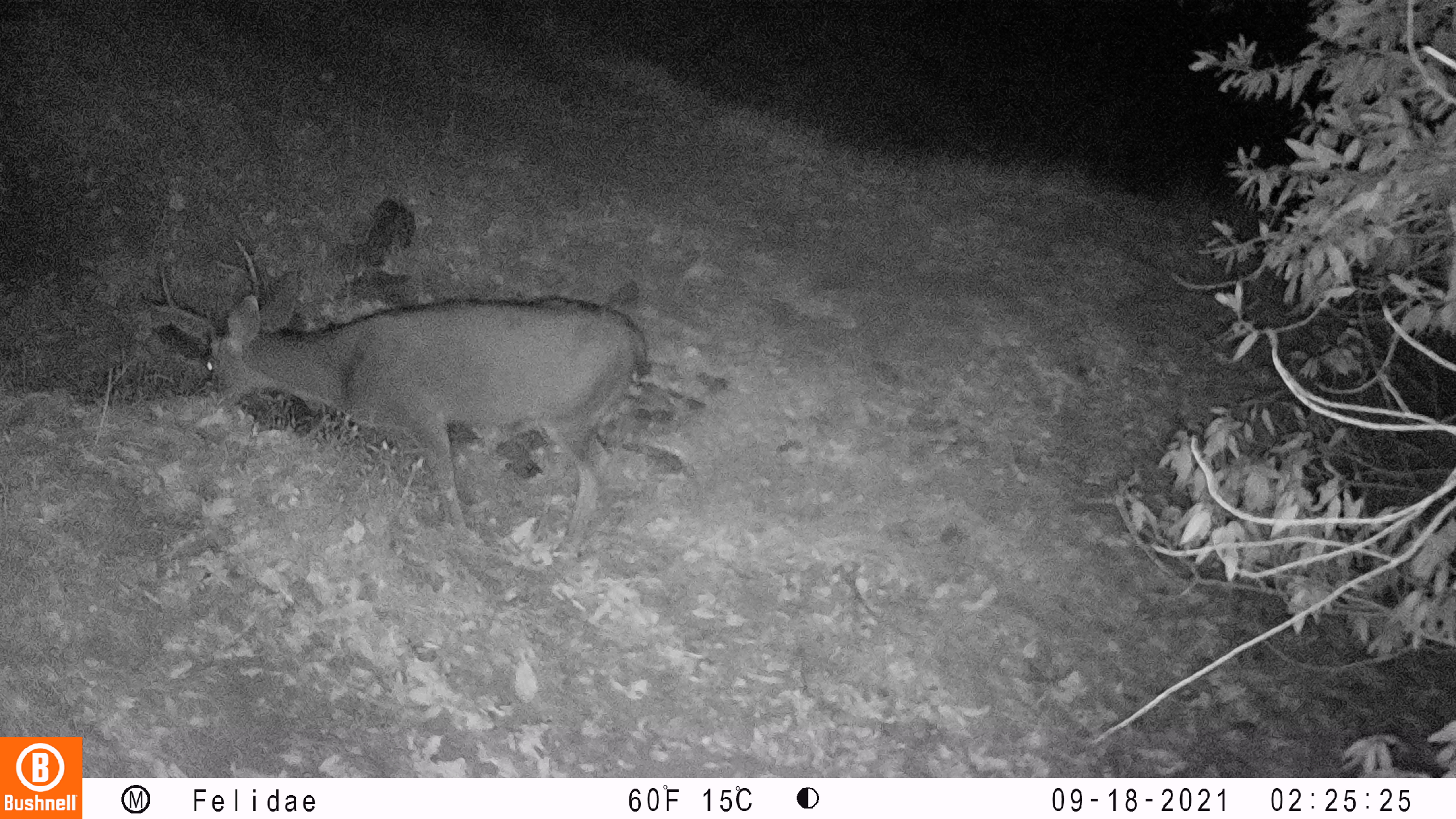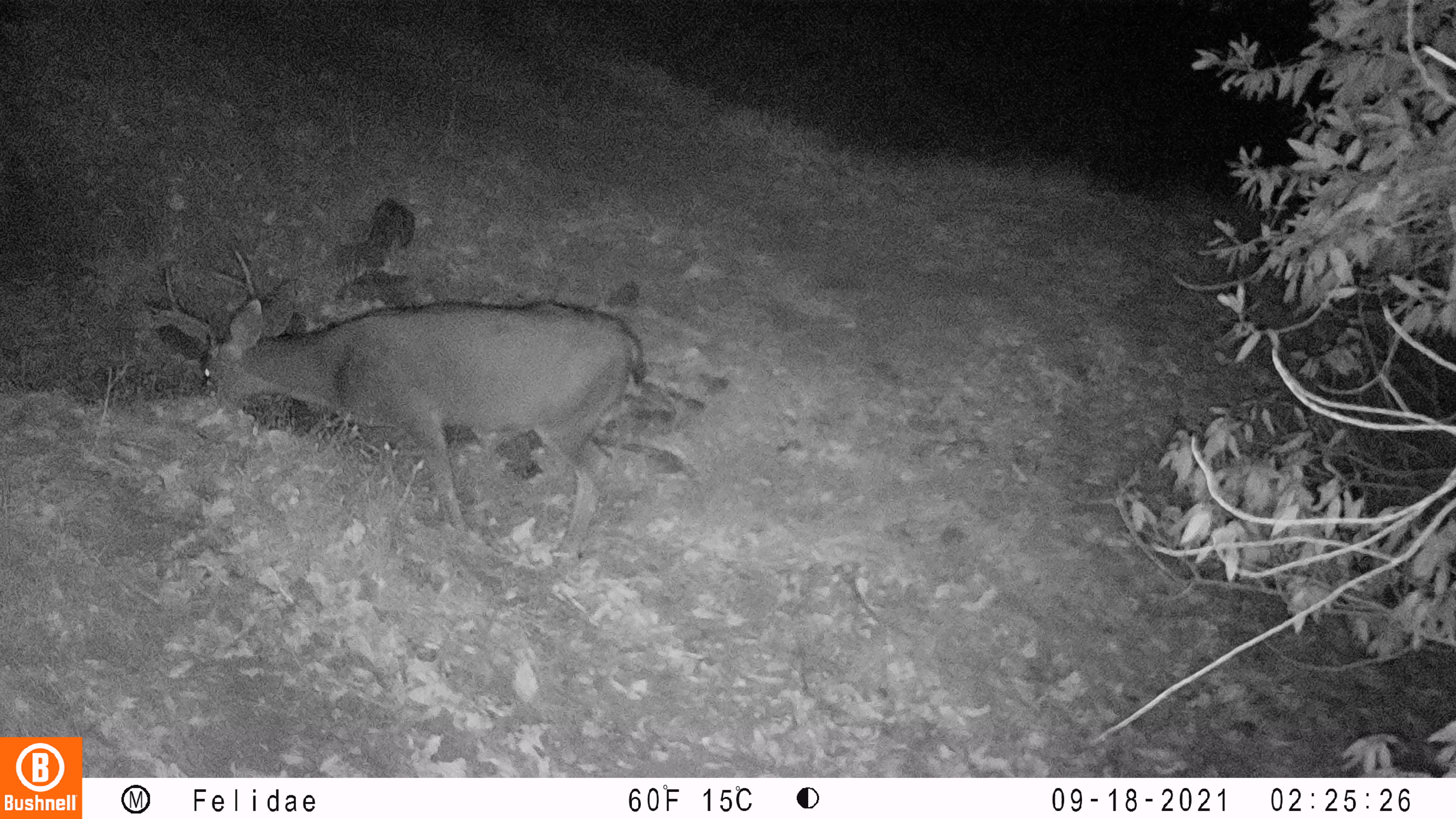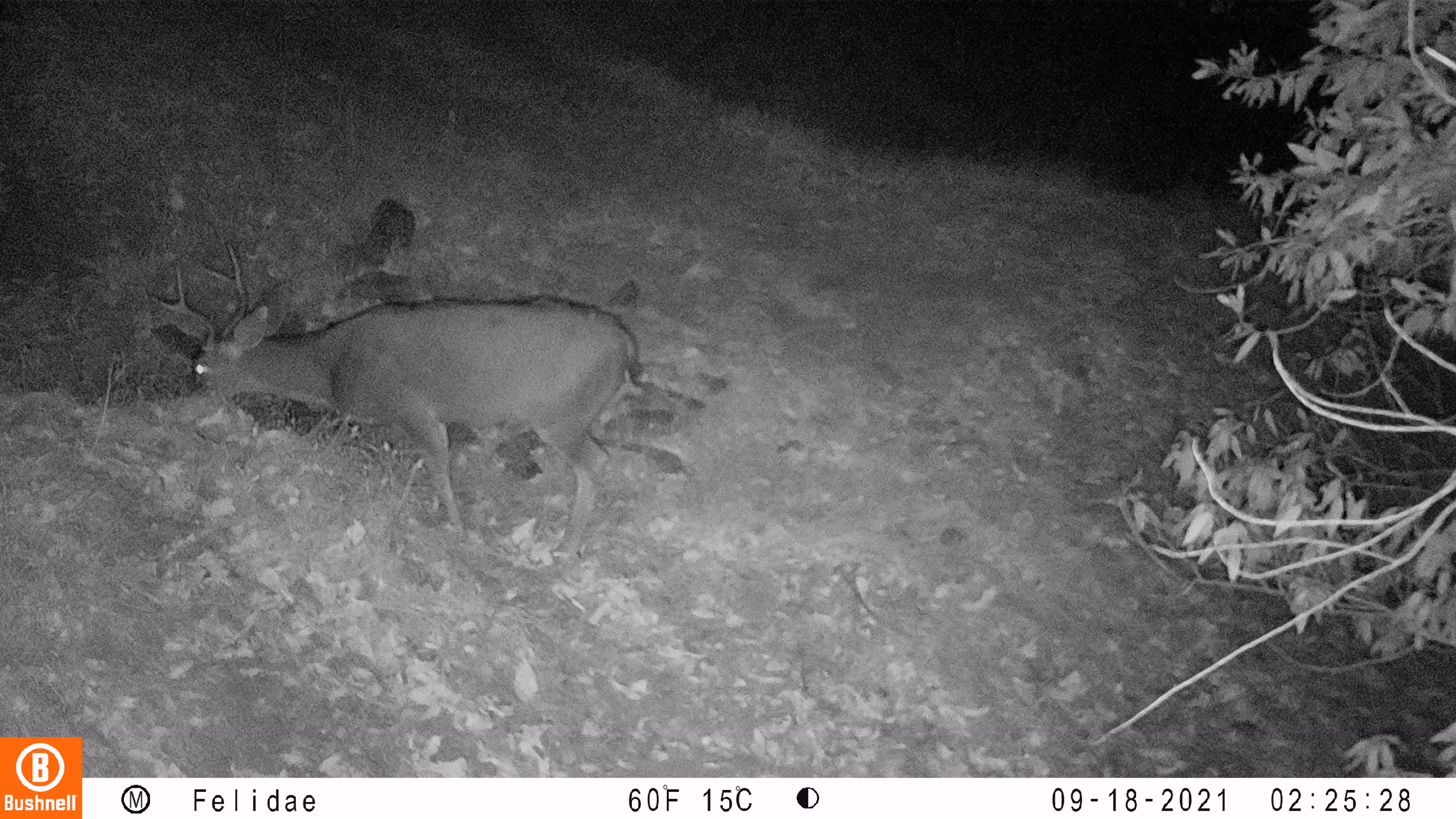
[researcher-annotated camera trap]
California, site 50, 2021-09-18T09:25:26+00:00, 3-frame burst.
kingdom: Animalia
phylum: Chordata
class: Mammalia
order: Artiodactyla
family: Cervidae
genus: Odocoileus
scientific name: Odocoileus hemionus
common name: mule deer